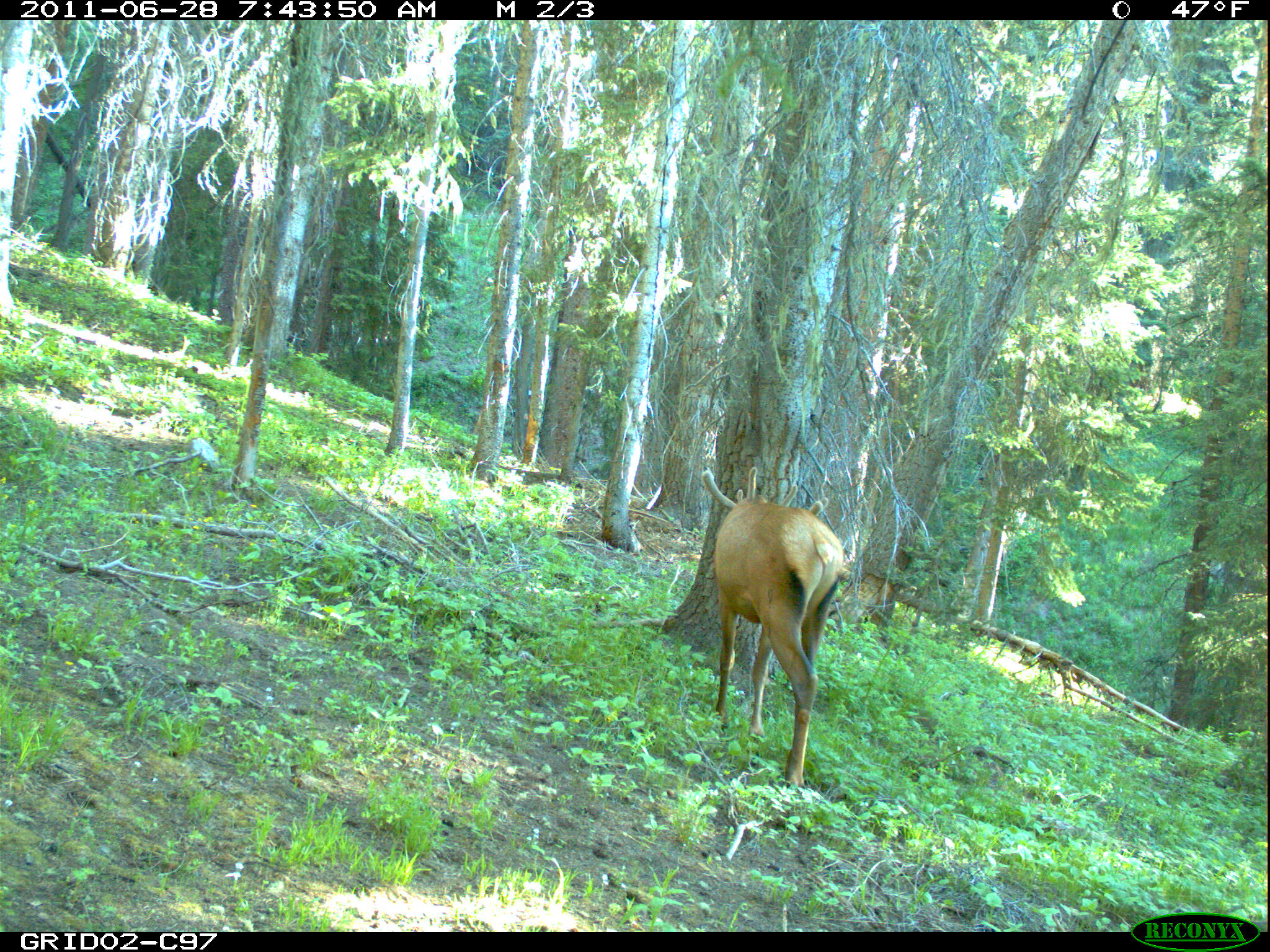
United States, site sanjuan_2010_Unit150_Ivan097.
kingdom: Animalia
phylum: Chordata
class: Mammalia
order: Artiodactyla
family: Cervidae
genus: Cervus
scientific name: Cervus elaphus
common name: red deer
Cervus elaphus (red deer).